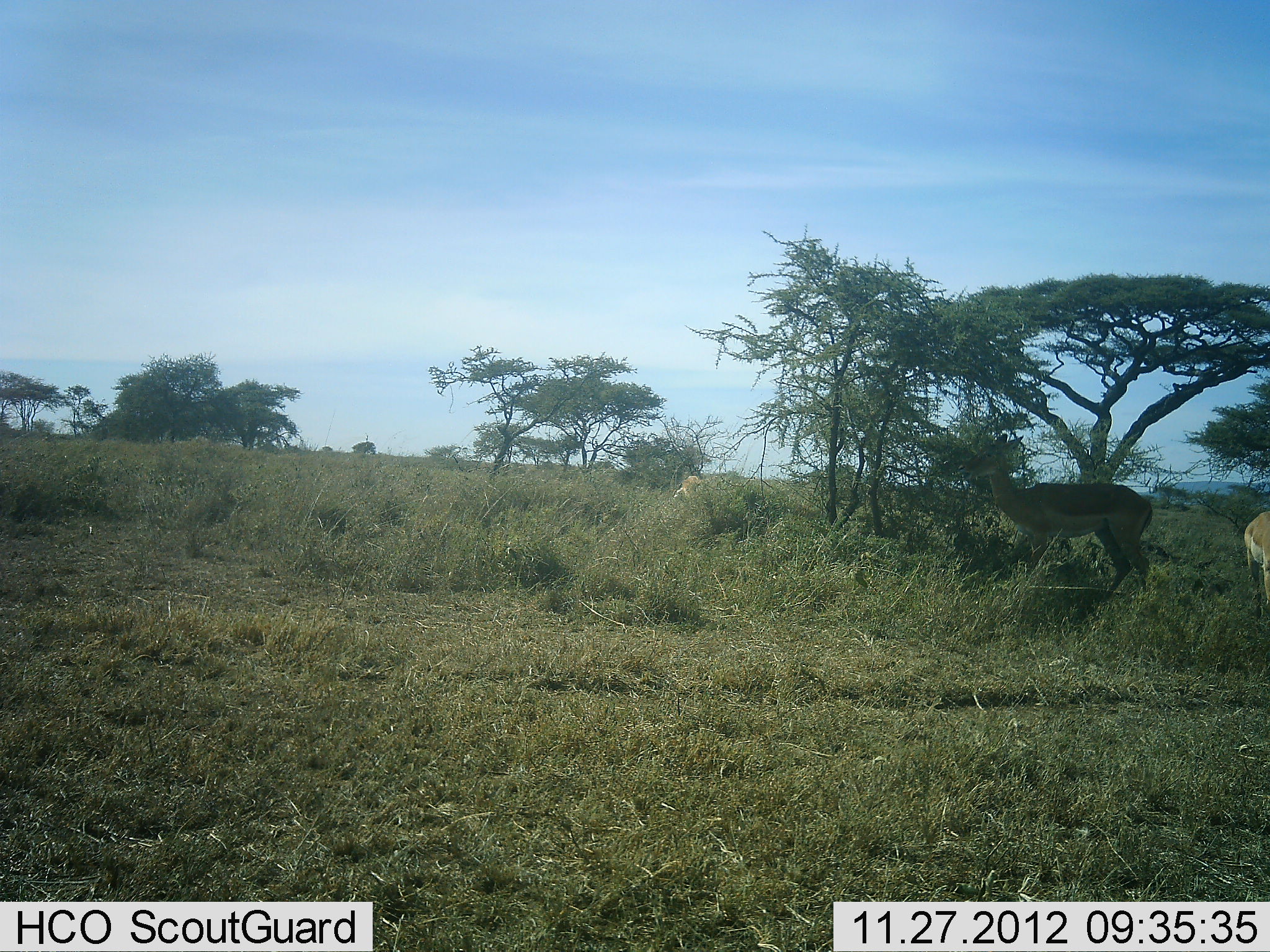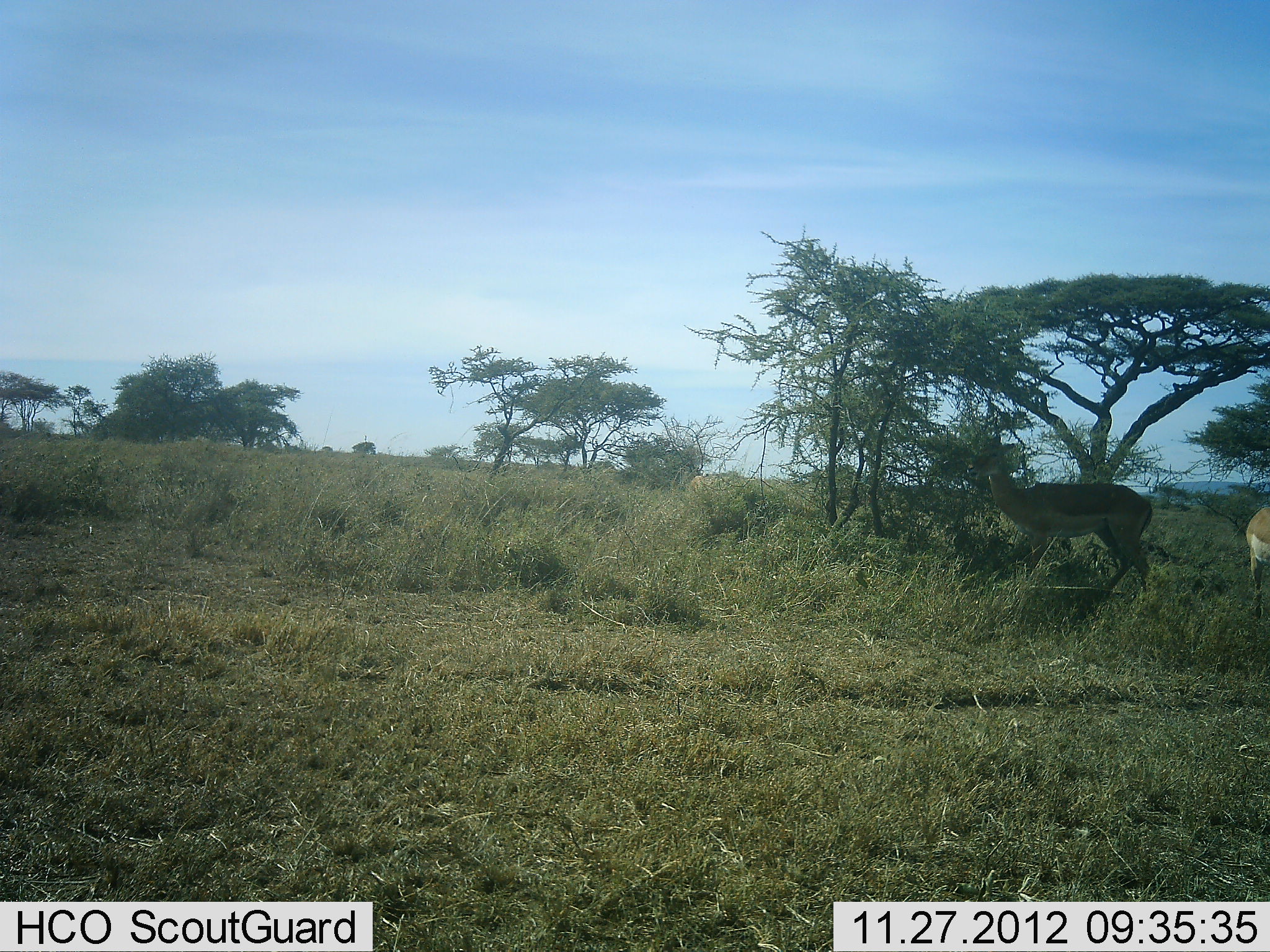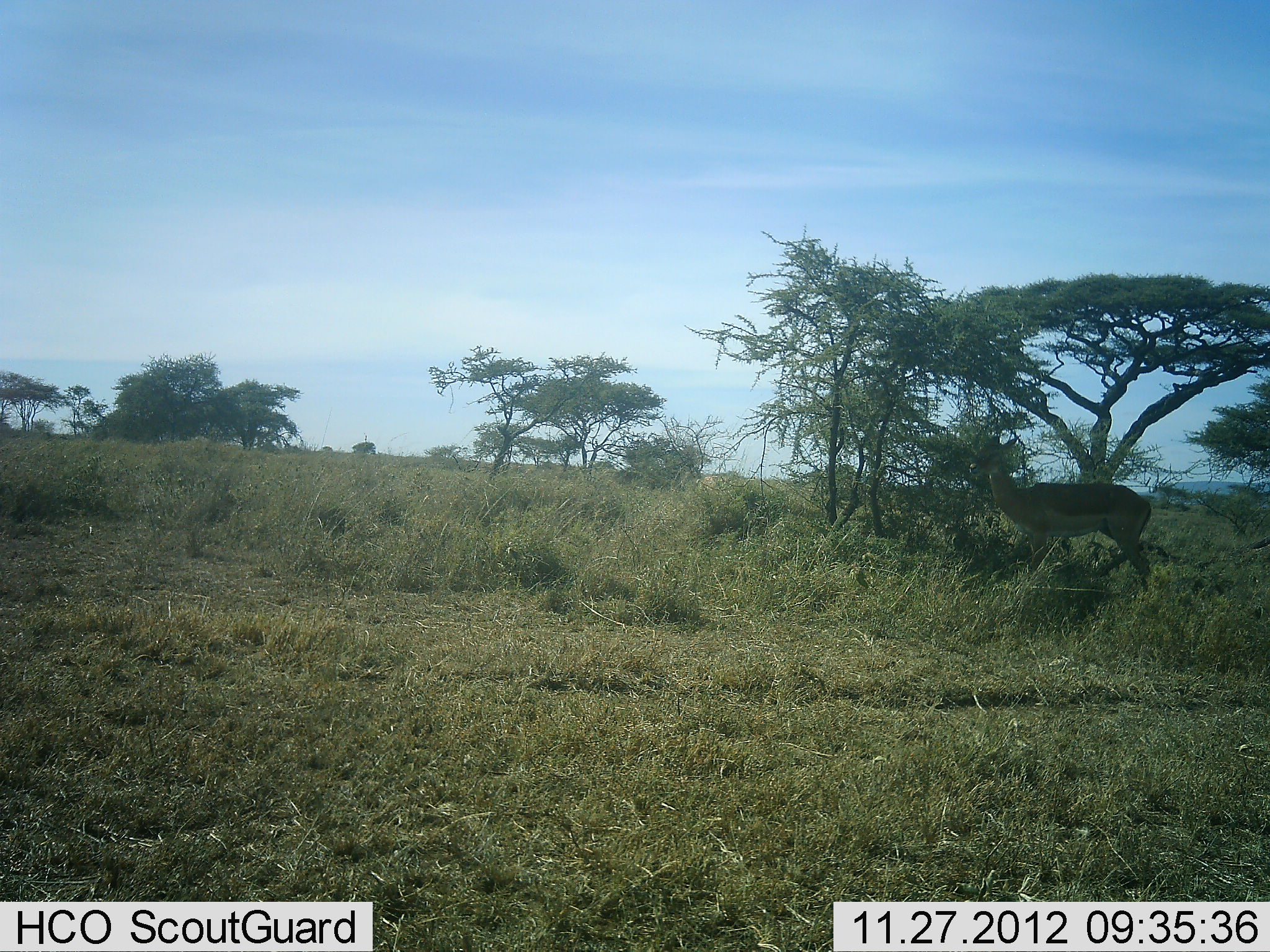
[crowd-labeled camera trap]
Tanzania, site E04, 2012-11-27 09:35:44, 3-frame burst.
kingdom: Animalia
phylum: Chordata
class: Mammalia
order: Artiodactyla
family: Bovidae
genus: Aepyceros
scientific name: Aepyceros melampus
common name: impala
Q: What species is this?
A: Impala (Aepyceros melampus).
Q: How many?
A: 3.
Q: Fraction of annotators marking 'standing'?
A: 61%.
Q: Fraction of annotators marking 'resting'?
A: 0%.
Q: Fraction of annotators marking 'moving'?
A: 17%.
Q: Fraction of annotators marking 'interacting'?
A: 0%.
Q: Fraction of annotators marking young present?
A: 0%.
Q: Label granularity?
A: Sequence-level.